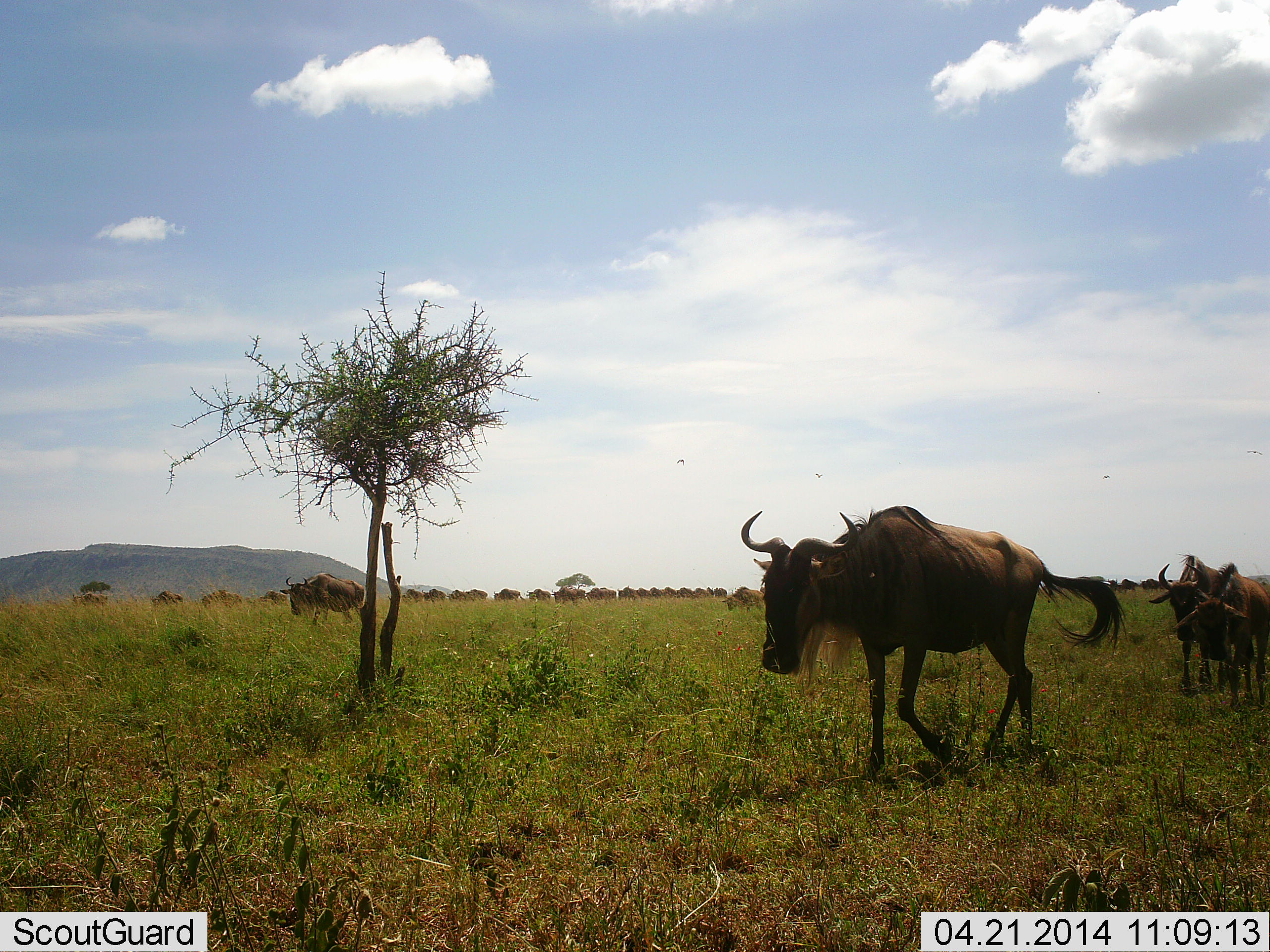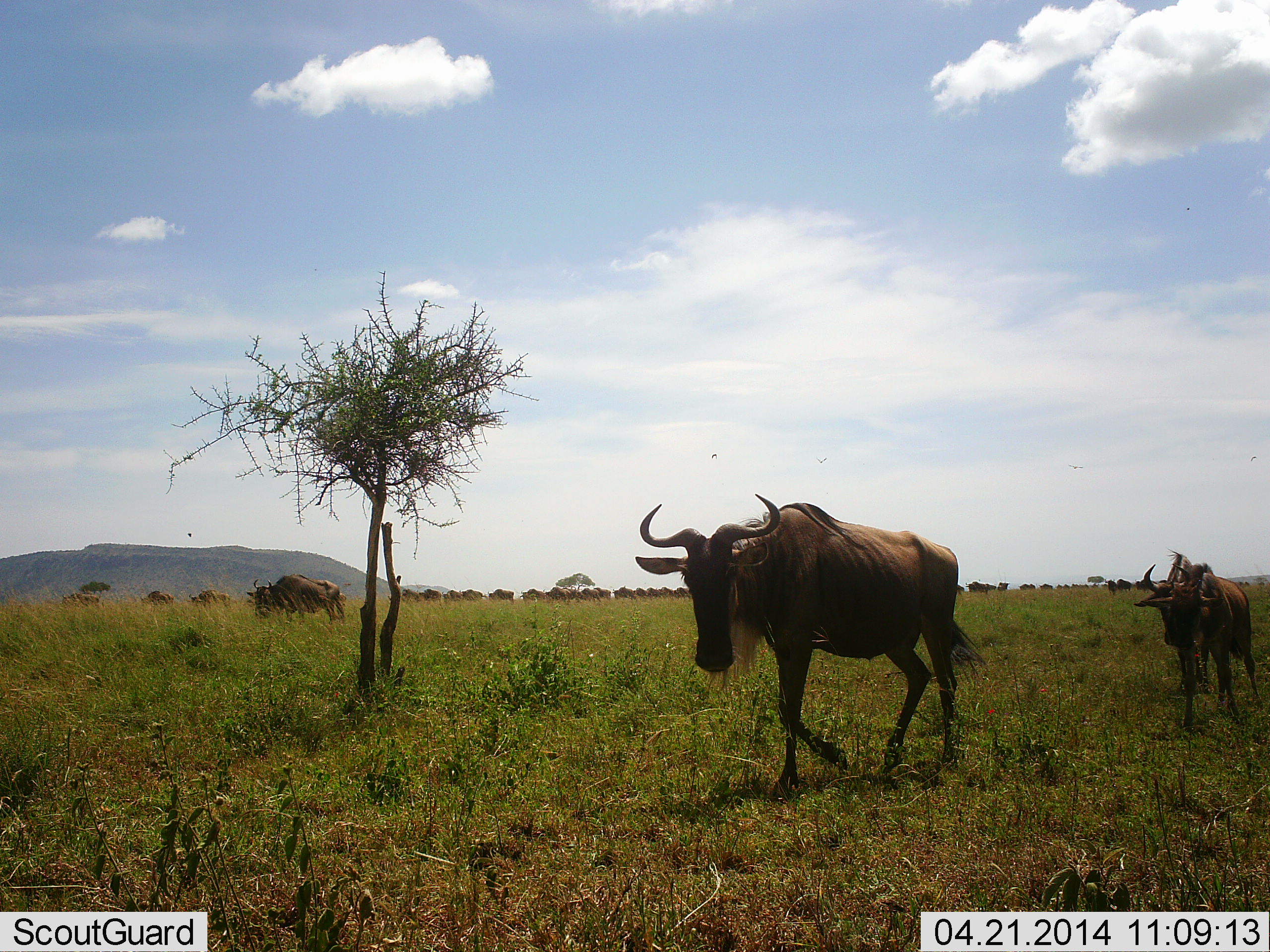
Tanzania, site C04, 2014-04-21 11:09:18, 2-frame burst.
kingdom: Animalia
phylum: Chordata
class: Mammalia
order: Artiodactyla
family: Bovidae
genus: Connochaetes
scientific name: Connochaetes taurinus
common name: blue wildebeest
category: wildebeest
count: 11-50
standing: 14%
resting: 2%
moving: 93%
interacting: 0%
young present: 20%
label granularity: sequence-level